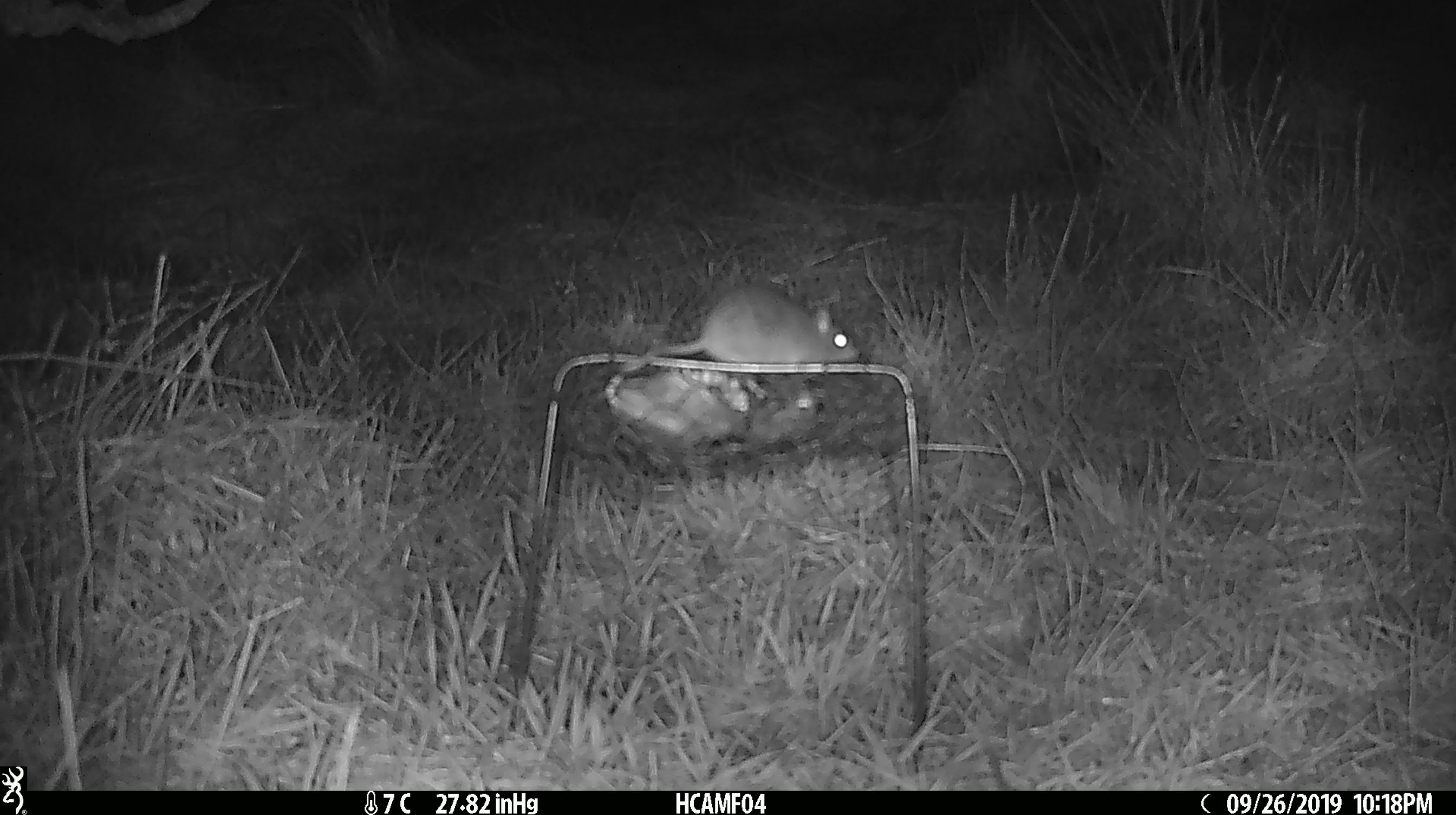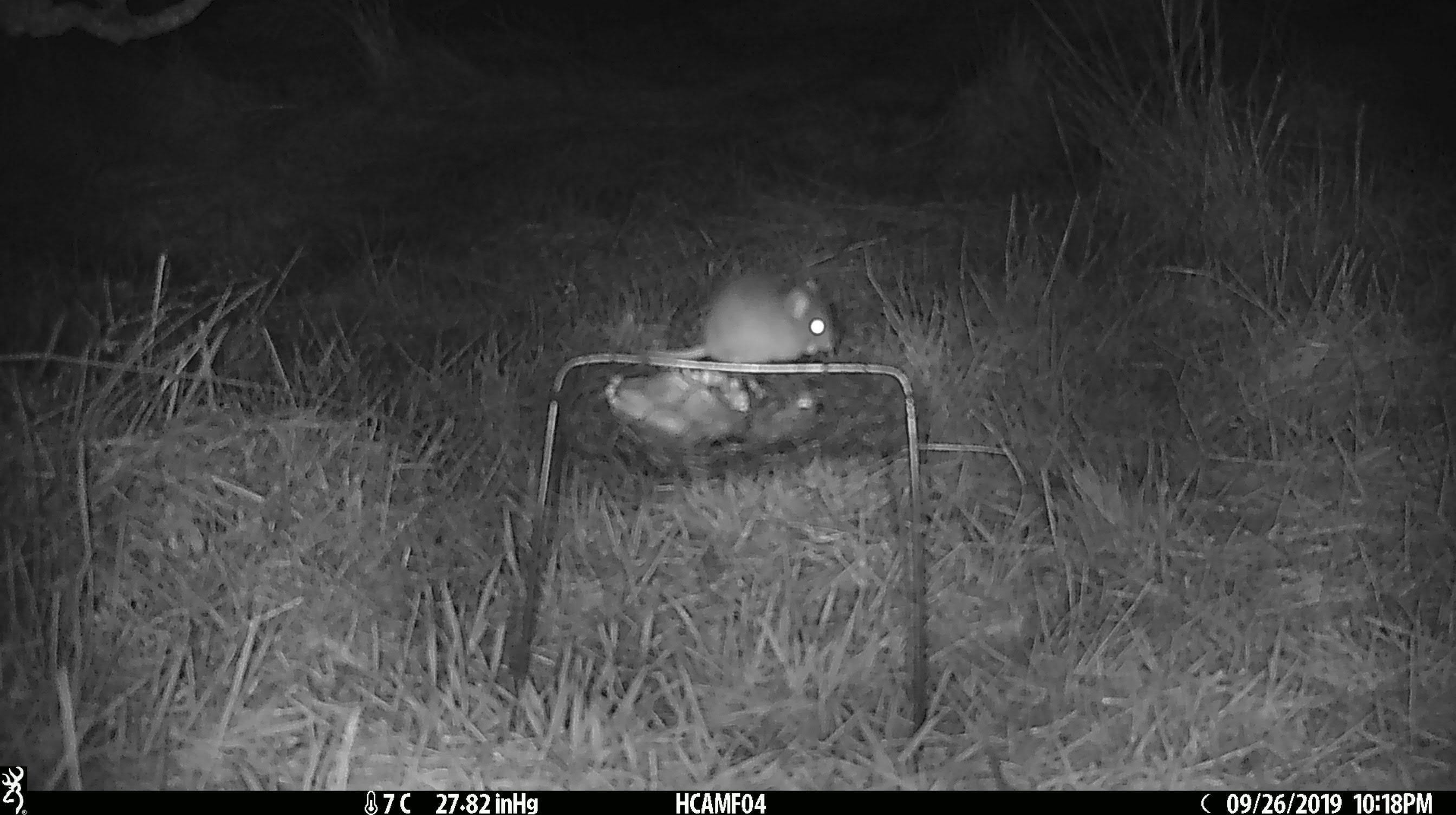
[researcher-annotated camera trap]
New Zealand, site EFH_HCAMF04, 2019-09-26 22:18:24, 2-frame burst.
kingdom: Animalia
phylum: Chordata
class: Mammalia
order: Rodentia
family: Muridae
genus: Mus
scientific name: Mus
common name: mouse